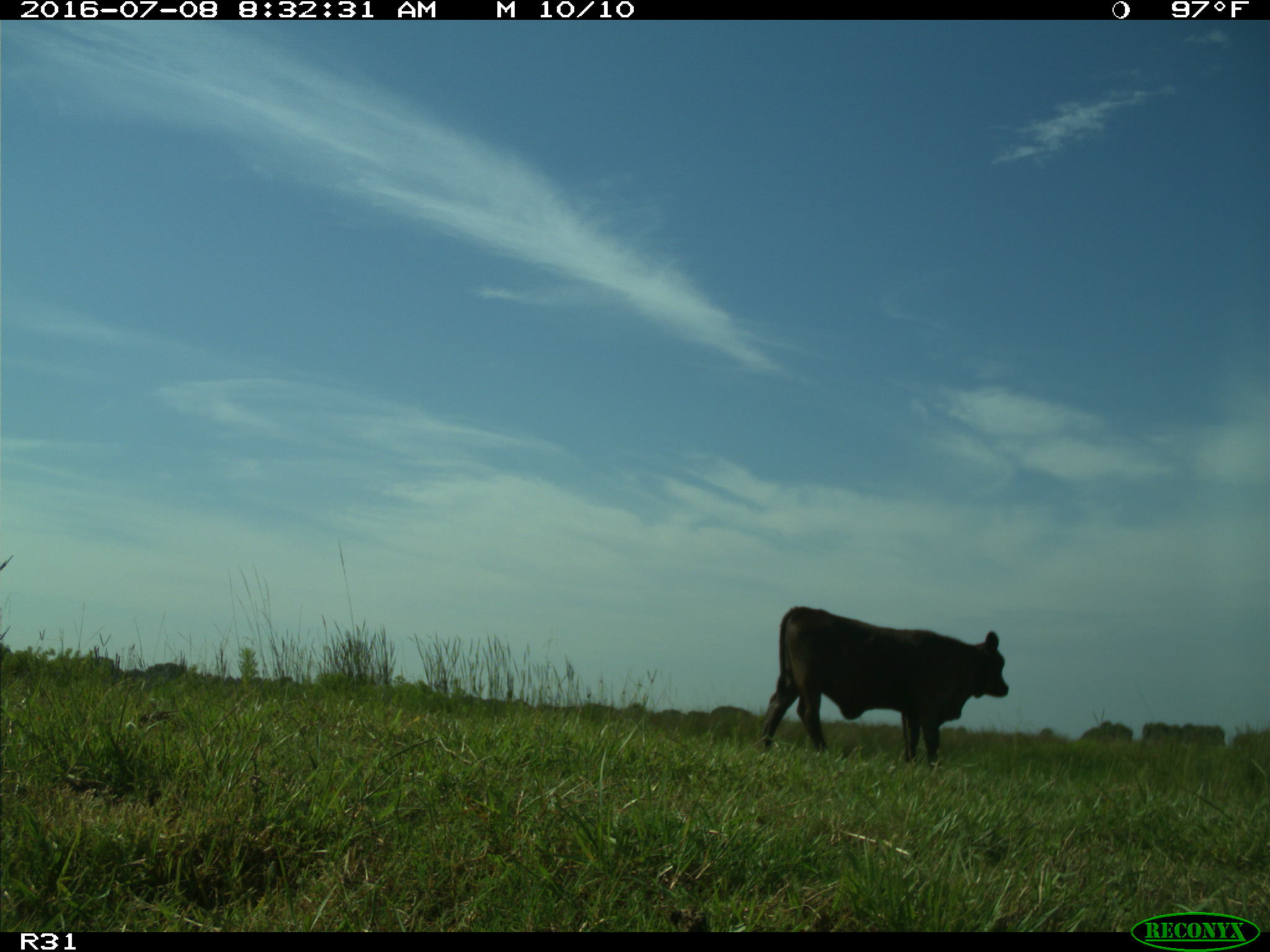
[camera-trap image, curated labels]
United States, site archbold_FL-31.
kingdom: Animalia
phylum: Chordata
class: Mammalia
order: Artiodactyla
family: Bovidae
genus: Bos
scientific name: Bos taurus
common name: domestic cow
Bos taurus (domestic cow).